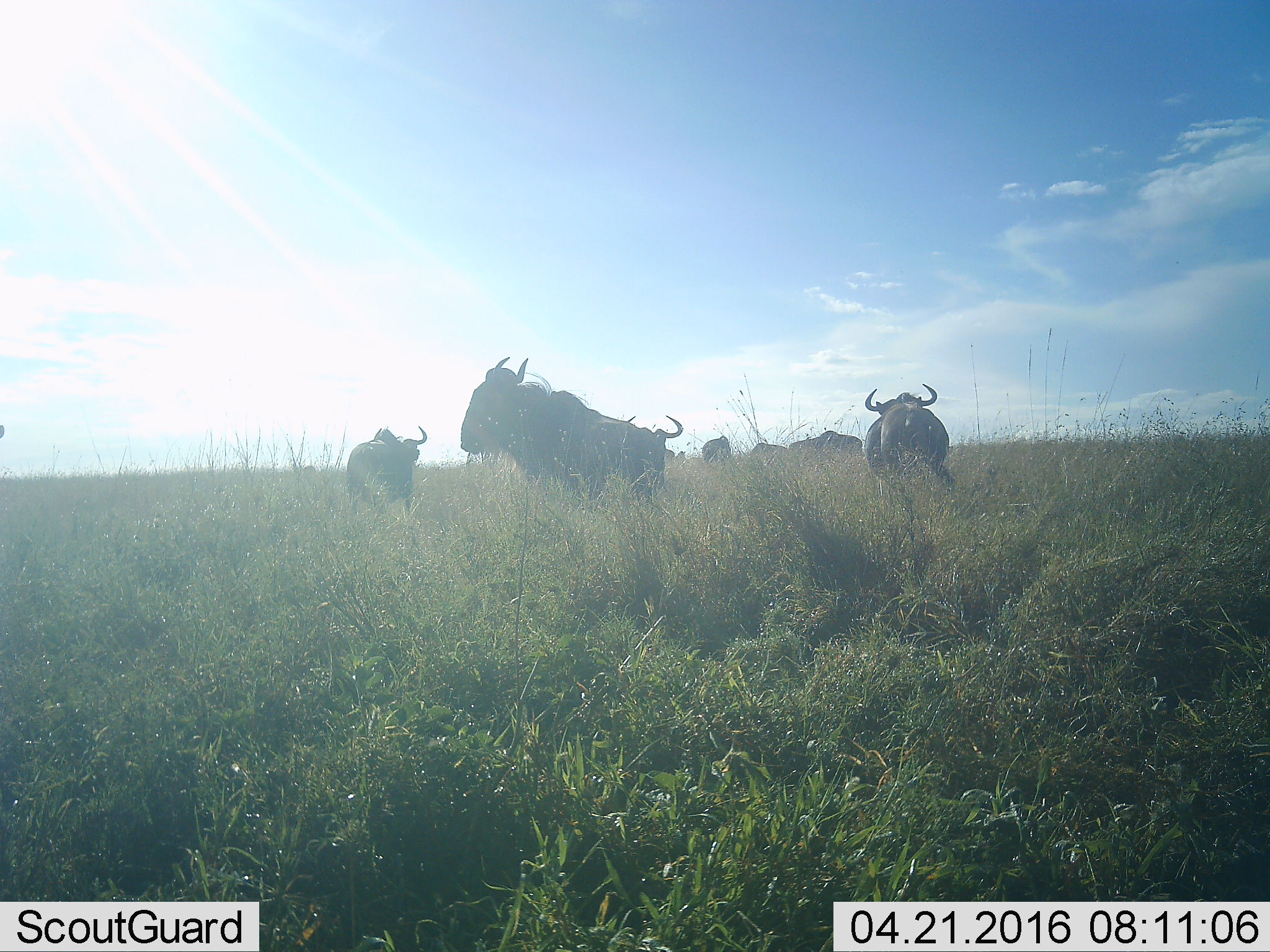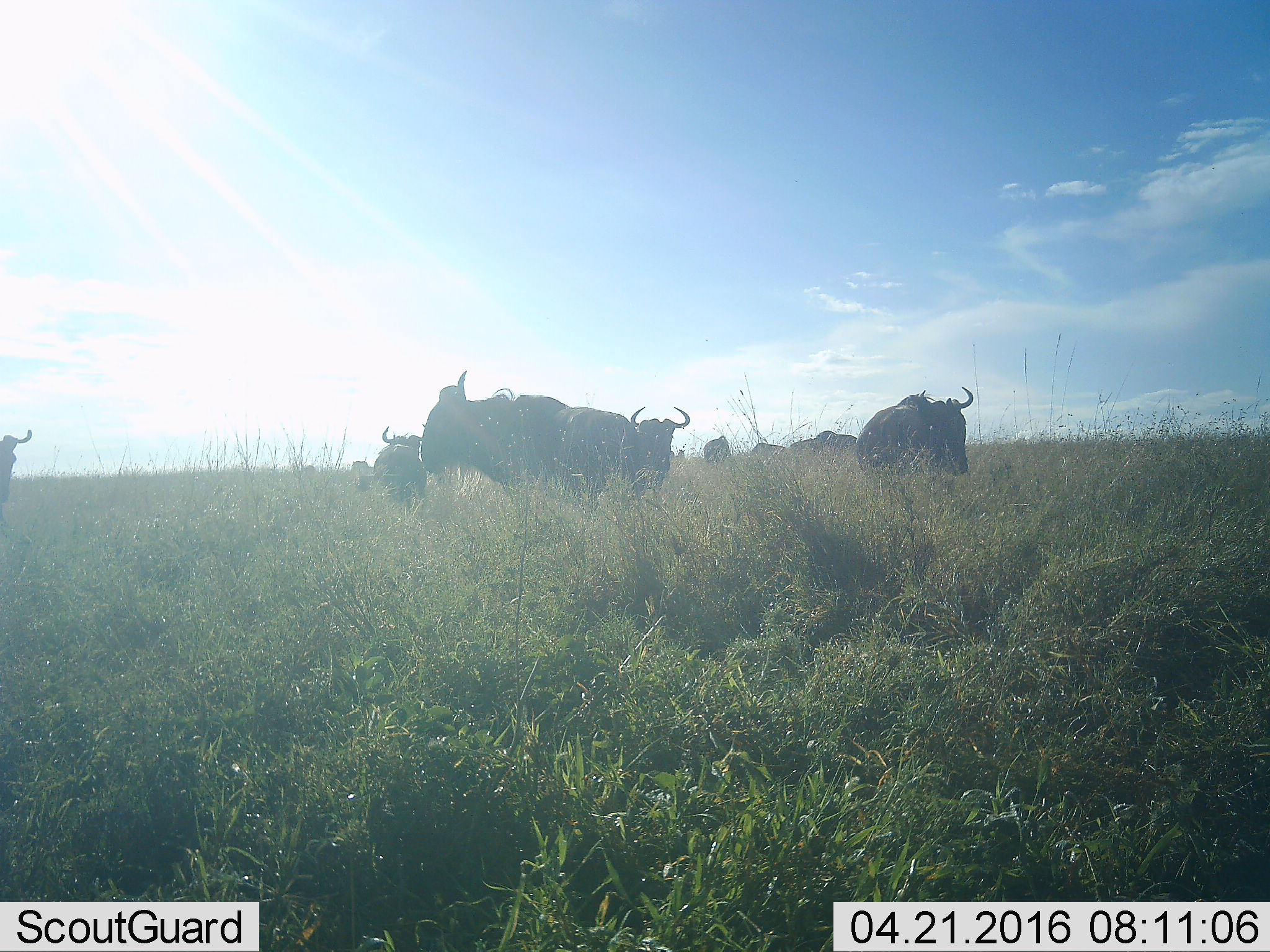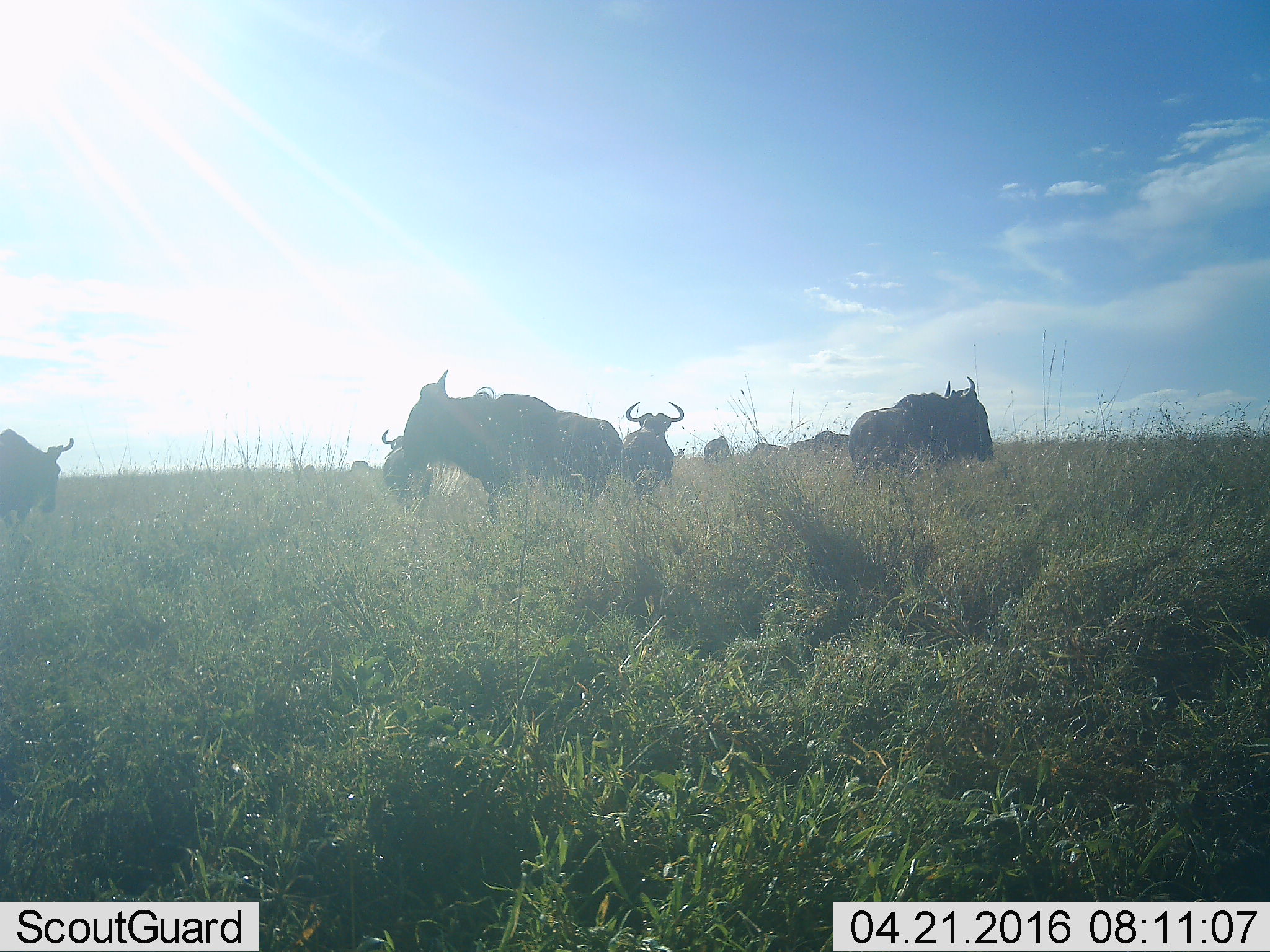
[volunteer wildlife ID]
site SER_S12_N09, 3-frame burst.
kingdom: Animalia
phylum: Chordata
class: Mammalia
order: Artiodactyla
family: Bovidae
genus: Connochaetes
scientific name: Connochaetes taurinus taurinus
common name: blue wildebeest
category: wildebeestblue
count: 11-50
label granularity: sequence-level